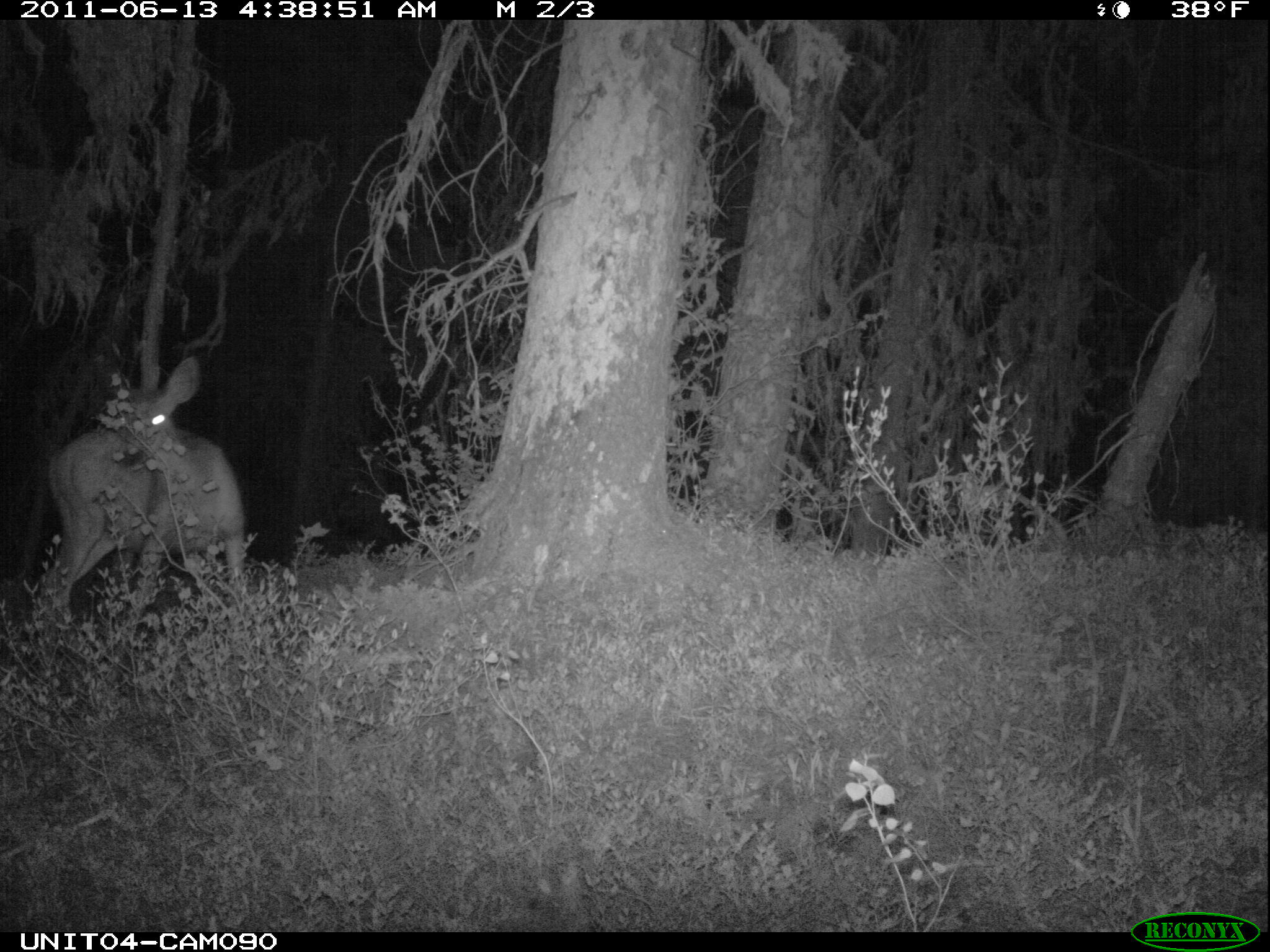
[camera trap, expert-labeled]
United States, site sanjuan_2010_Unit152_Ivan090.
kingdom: Animalia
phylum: Chordata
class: Mammalia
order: Artiodactyla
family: Cervidae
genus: Odocoileus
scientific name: Odocoileus hemionus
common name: mule deer